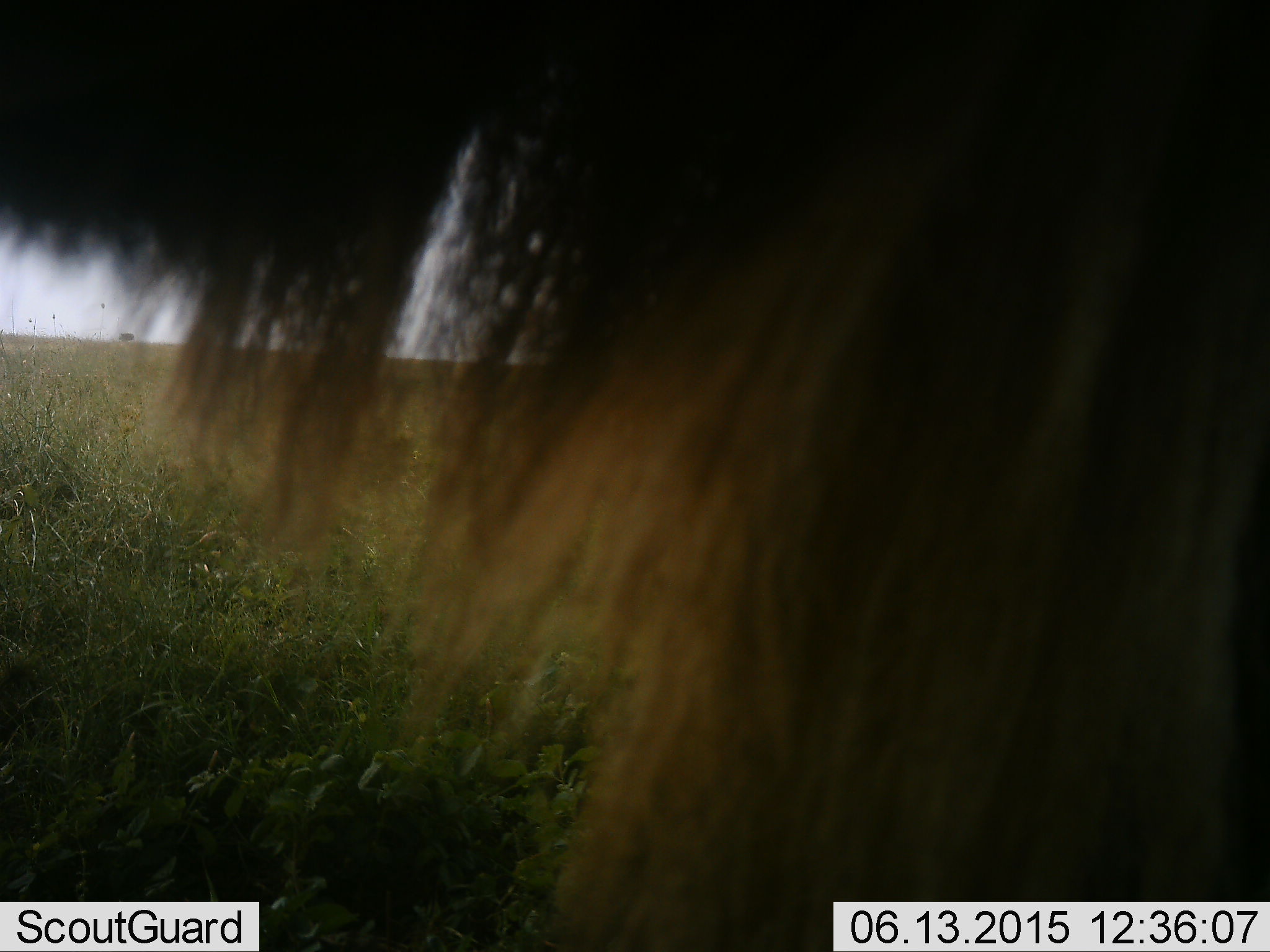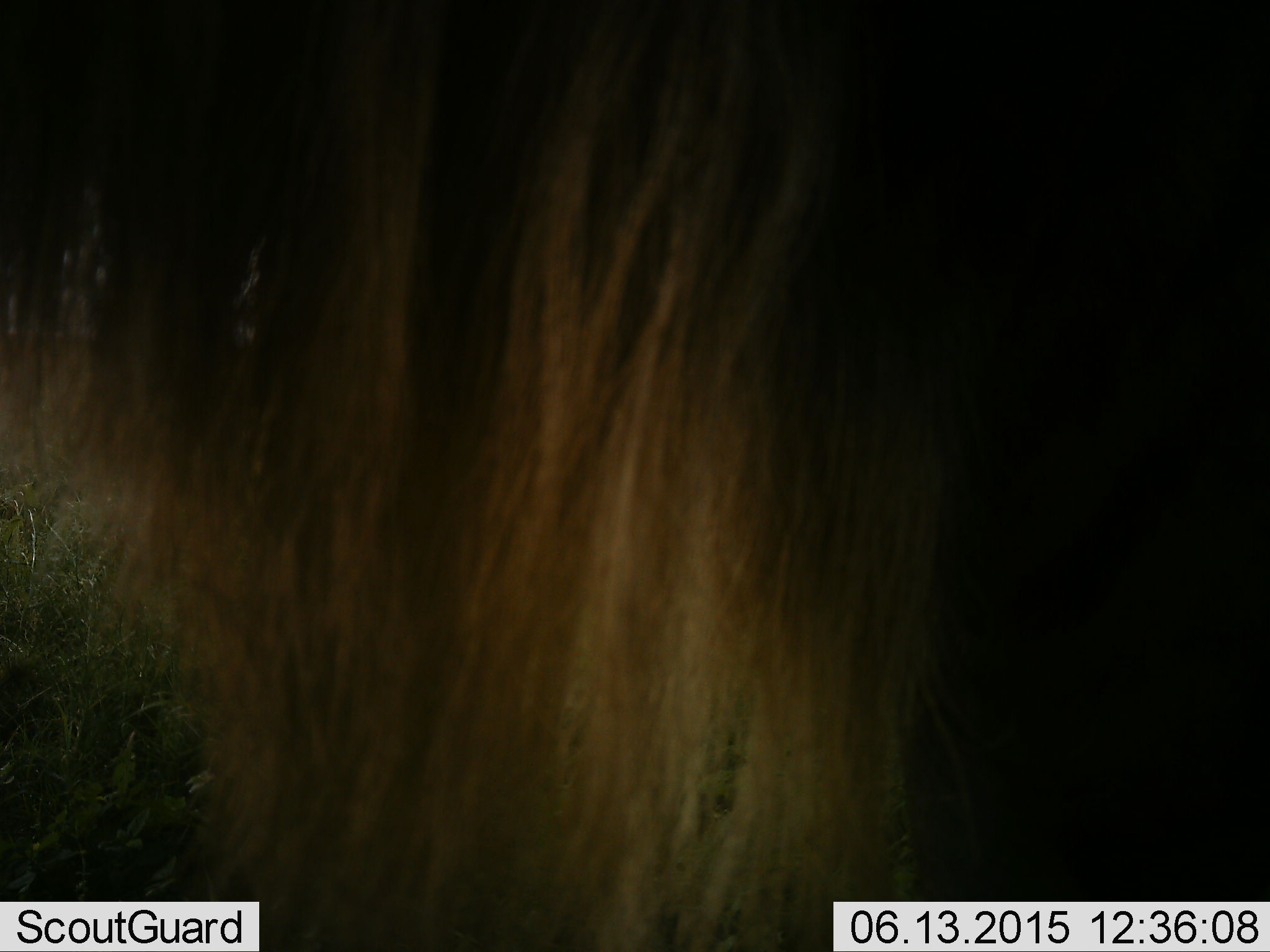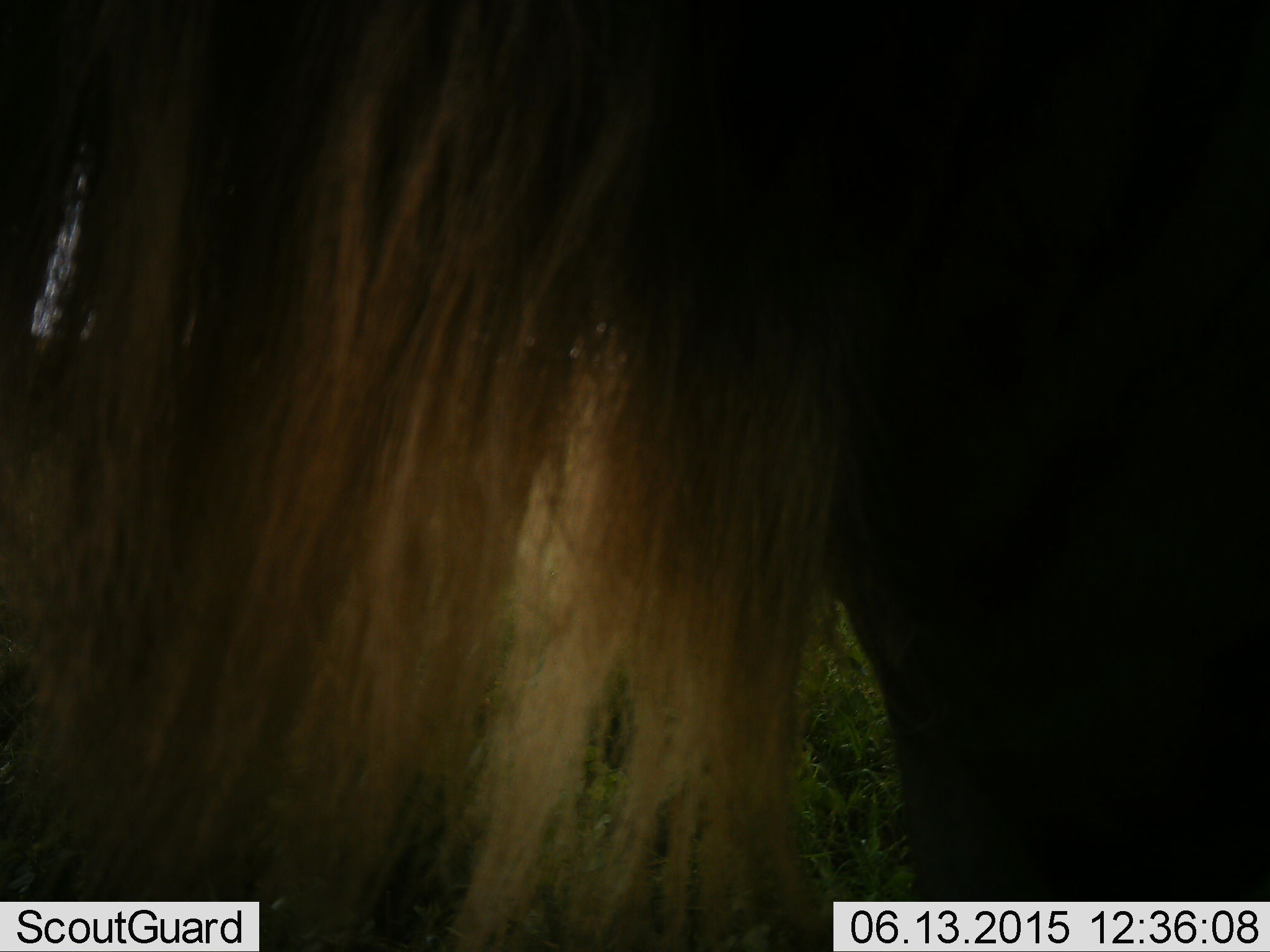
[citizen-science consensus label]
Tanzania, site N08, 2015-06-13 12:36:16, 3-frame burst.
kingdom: Animalia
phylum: Chordata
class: Mammalia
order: Artiodactyla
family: Bovidae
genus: Connochaetes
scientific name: Connochaetes taurinus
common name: blue wildebeest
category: wildebeest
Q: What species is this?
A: Wildebeest (blue wildebeest) (Connochaetes taurinus).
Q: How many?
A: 1.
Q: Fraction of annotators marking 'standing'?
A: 70%.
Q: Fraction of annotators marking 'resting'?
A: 0%.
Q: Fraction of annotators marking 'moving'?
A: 20%.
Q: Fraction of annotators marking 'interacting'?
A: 10%.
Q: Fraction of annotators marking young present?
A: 0%.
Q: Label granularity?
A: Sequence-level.